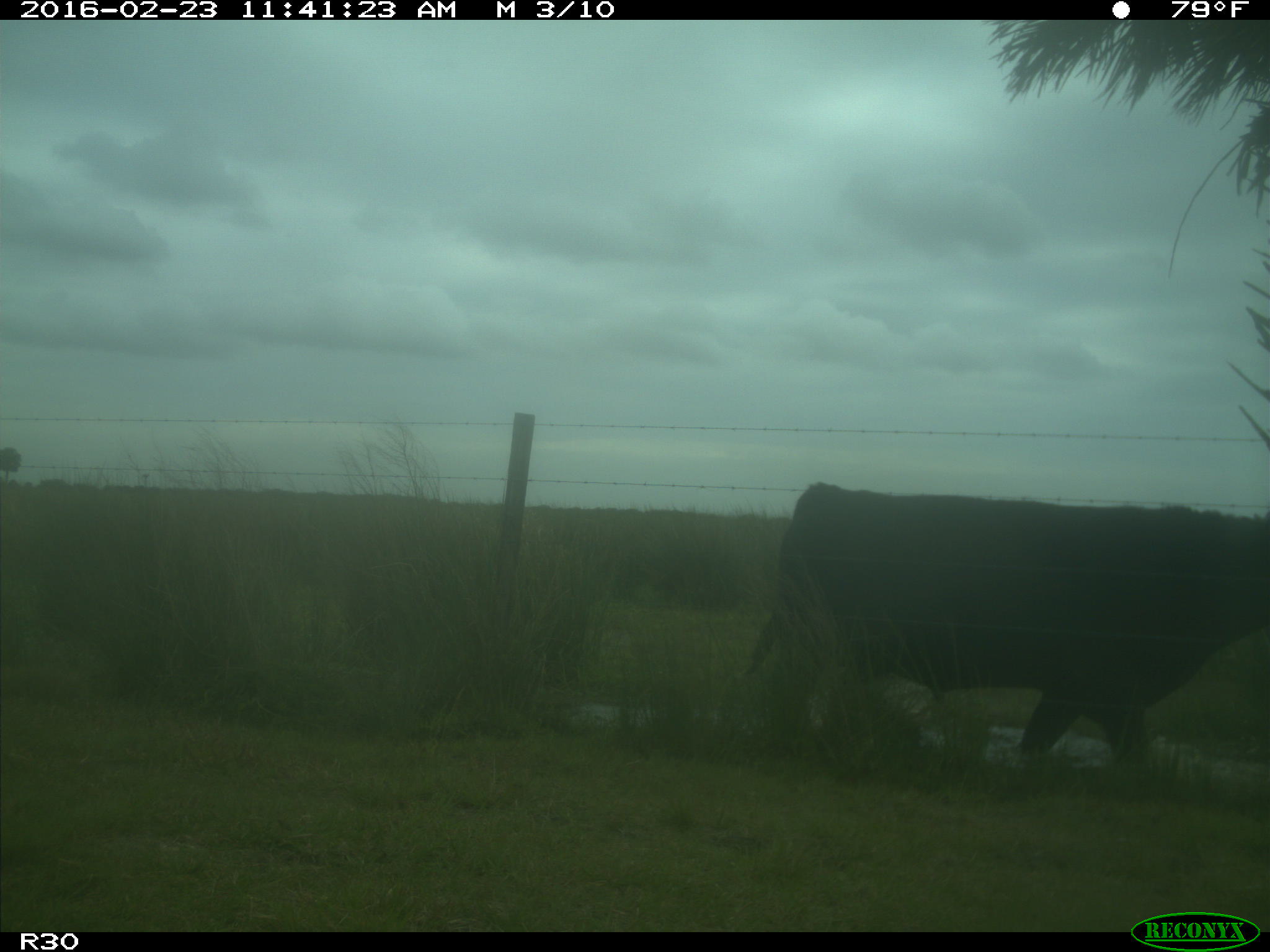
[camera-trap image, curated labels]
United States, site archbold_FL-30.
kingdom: Animalia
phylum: Chordata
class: Mammalia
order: Artiodactyla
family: Bovidae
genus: Bos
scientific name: Bos taurus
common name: domestic cow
Bos taurus (domestic cow).